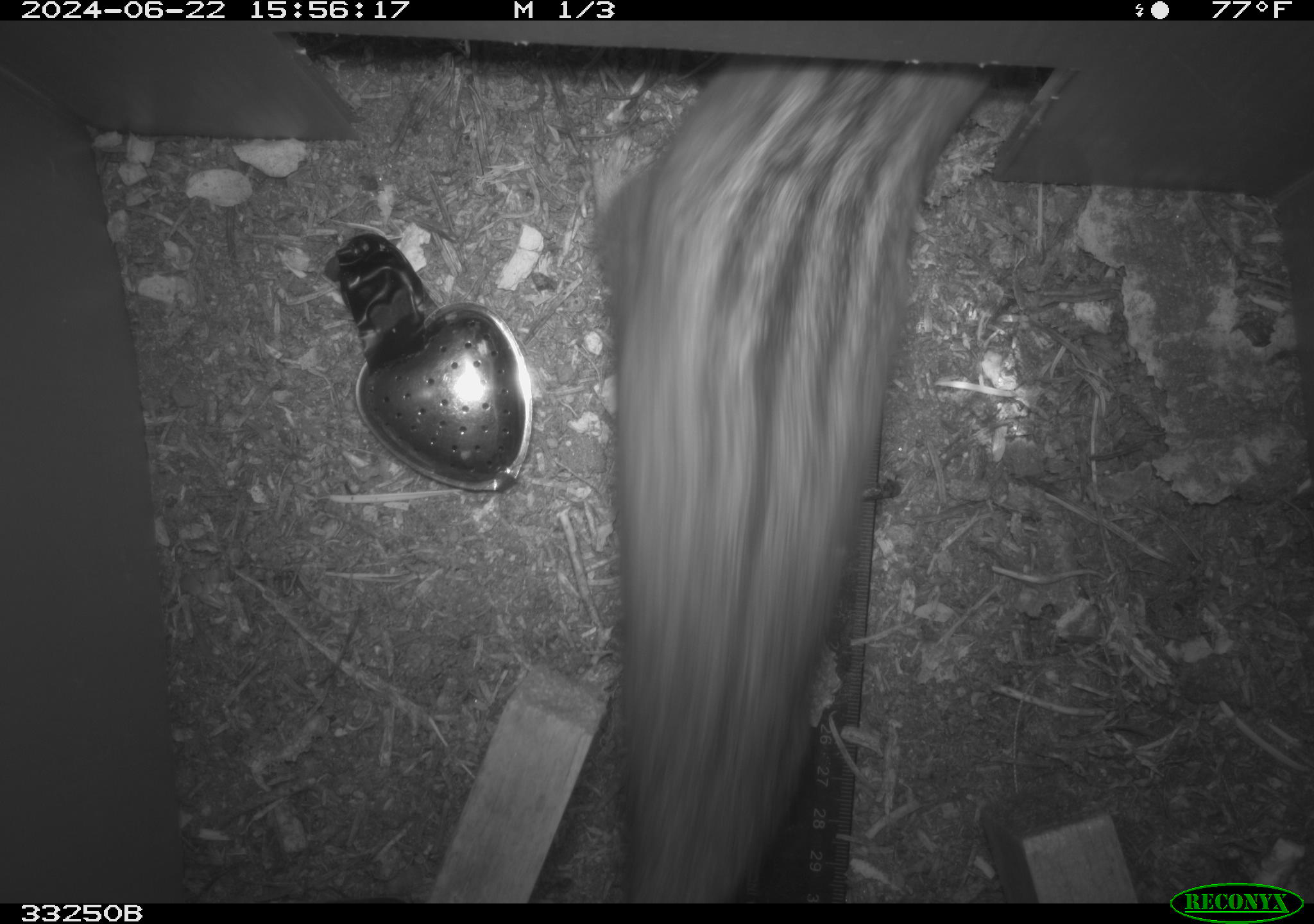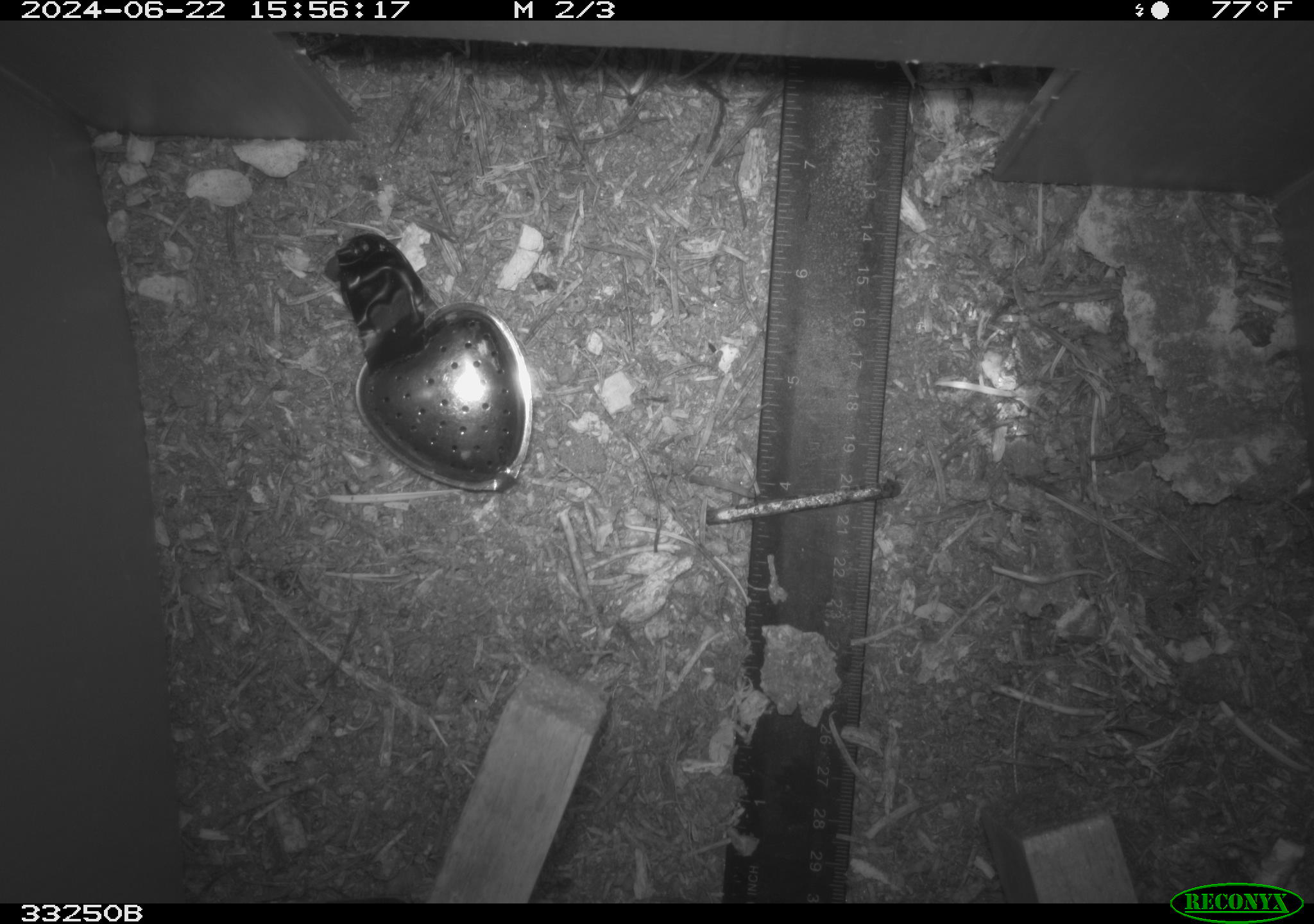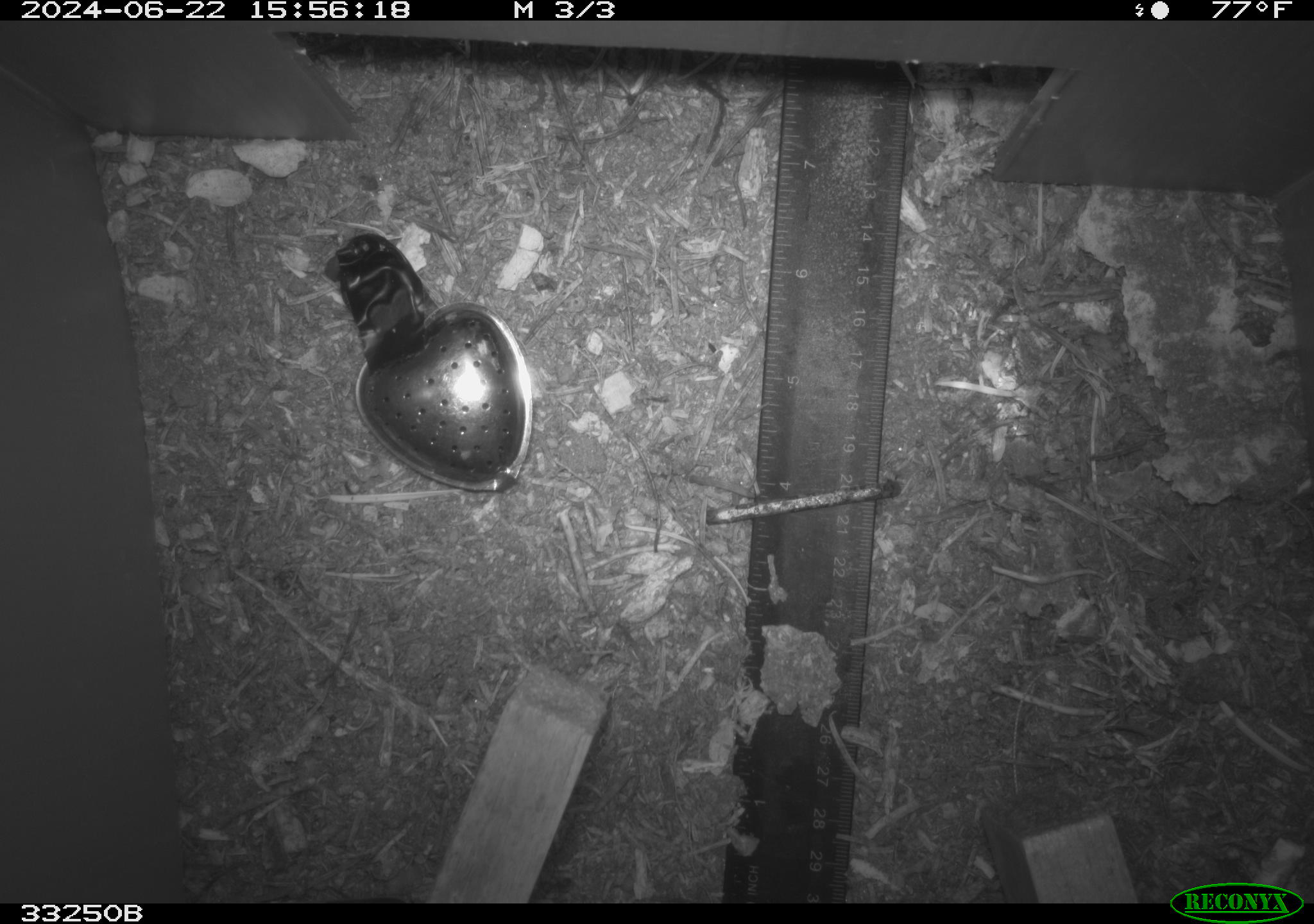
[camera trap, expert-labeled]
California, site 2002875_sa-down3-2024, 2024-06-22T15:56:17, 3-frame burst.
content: unidentified animal